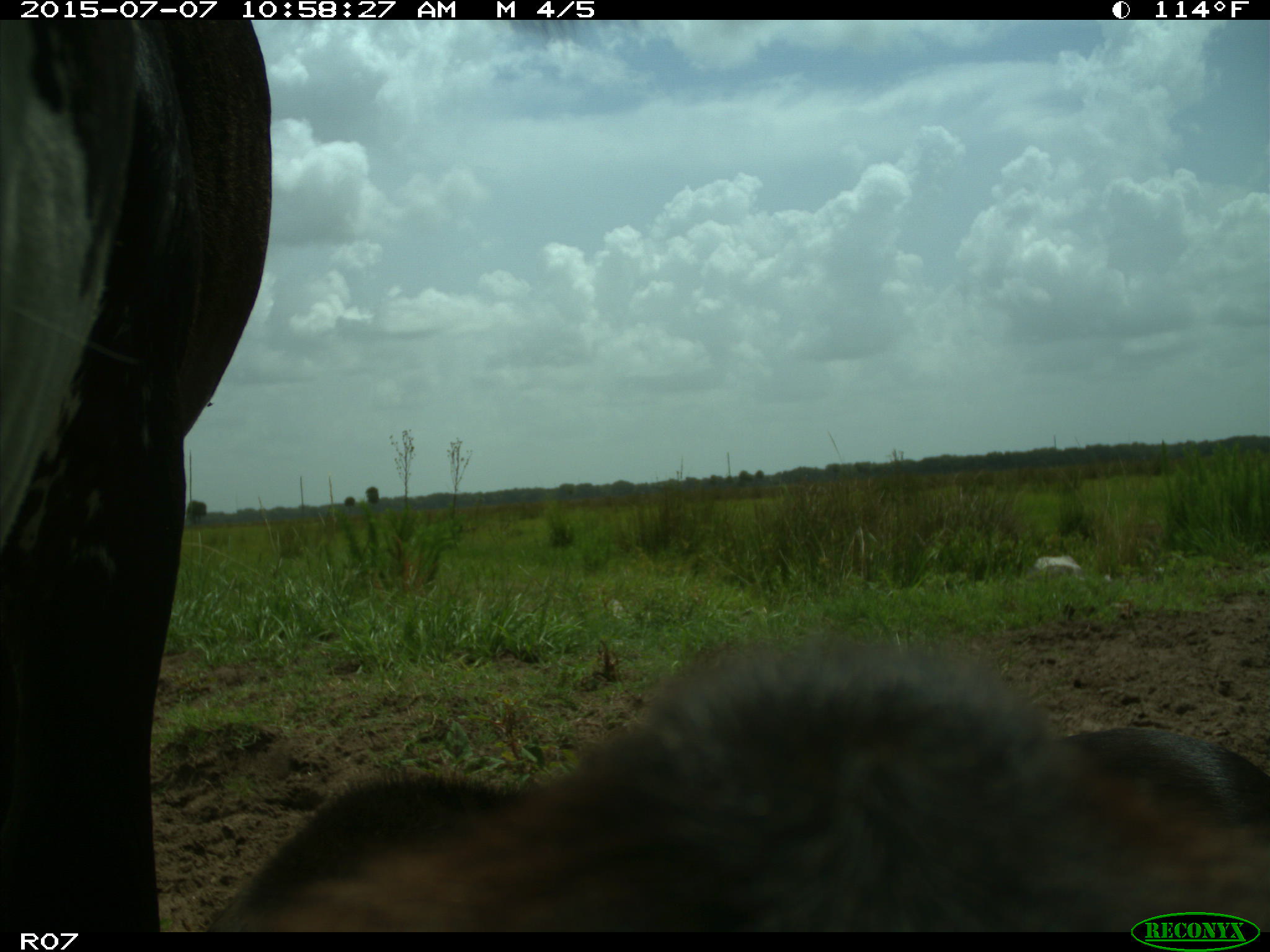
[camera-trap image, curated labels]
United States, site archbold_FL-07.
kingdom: Animalia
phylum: Chordata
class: Mammalia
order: Artiodactyla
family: Bovidae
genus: Bos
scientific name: Bos taurus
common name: domestic cow